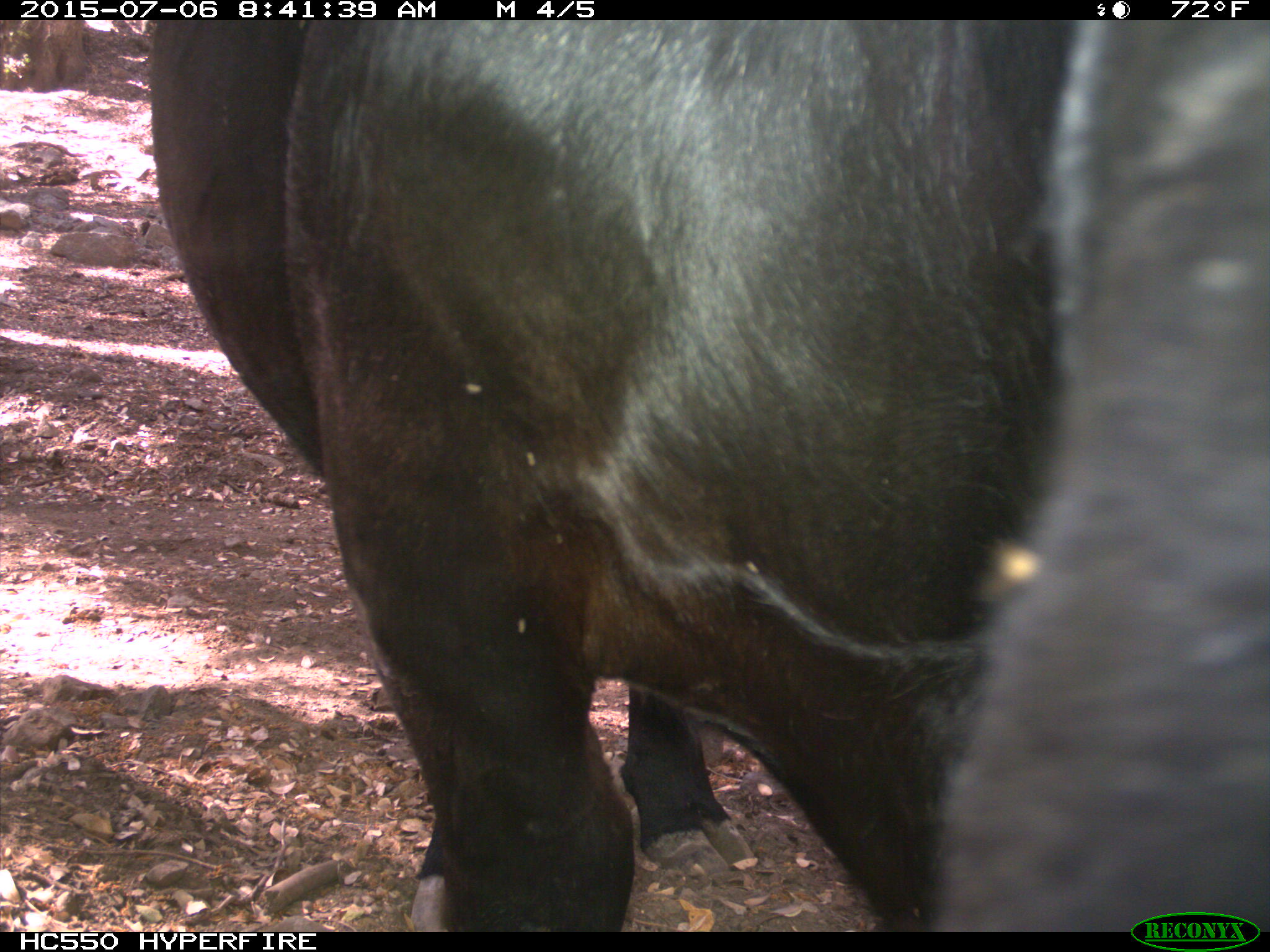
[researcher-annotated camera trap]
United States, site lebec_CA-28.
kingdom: Animalia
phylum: Chordata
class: Mammalia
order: Artiodactyla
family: Bovidae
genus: Bos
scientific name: Bos taurus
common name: domestic cow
Bos taurus (domestic cow).